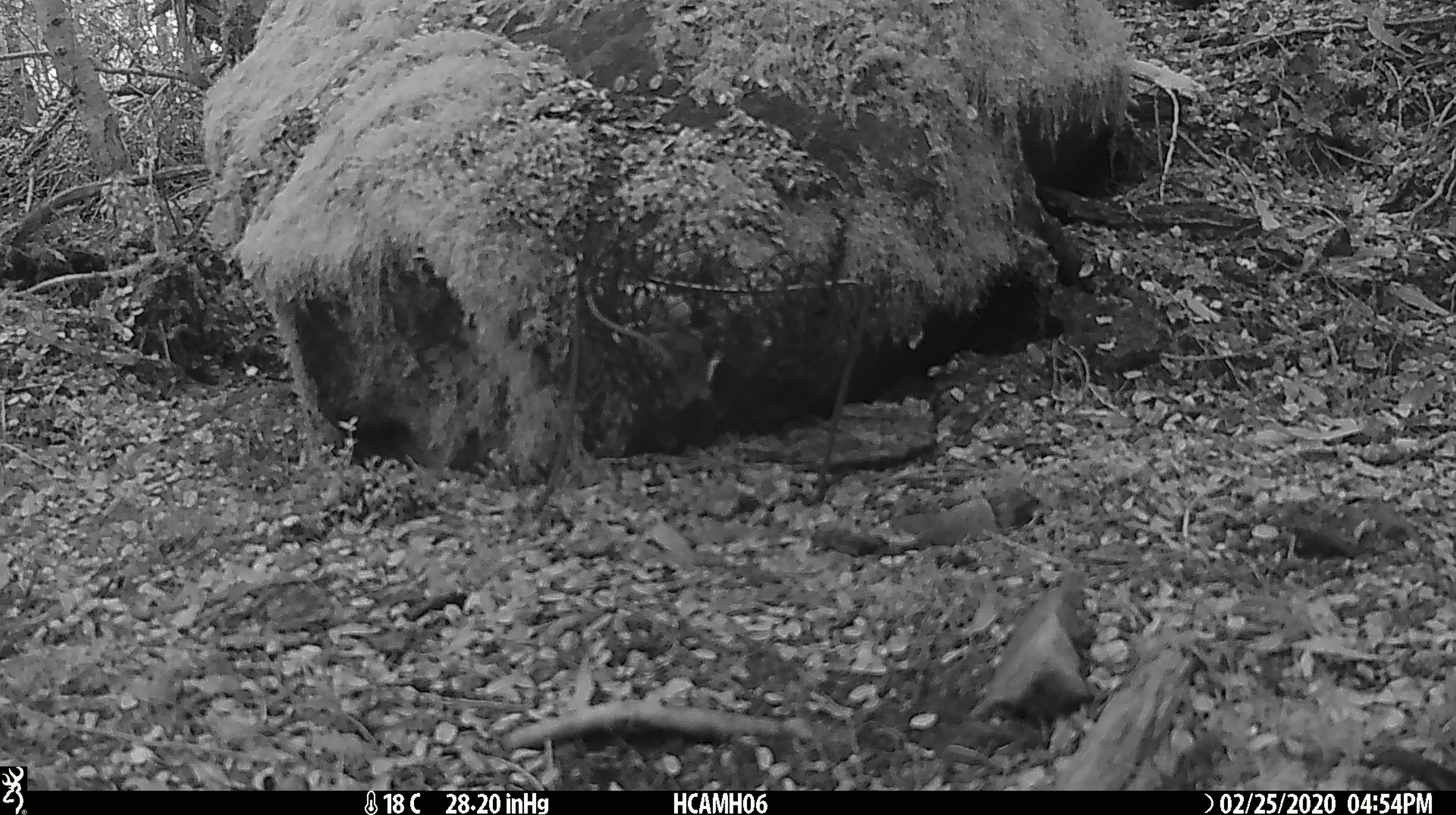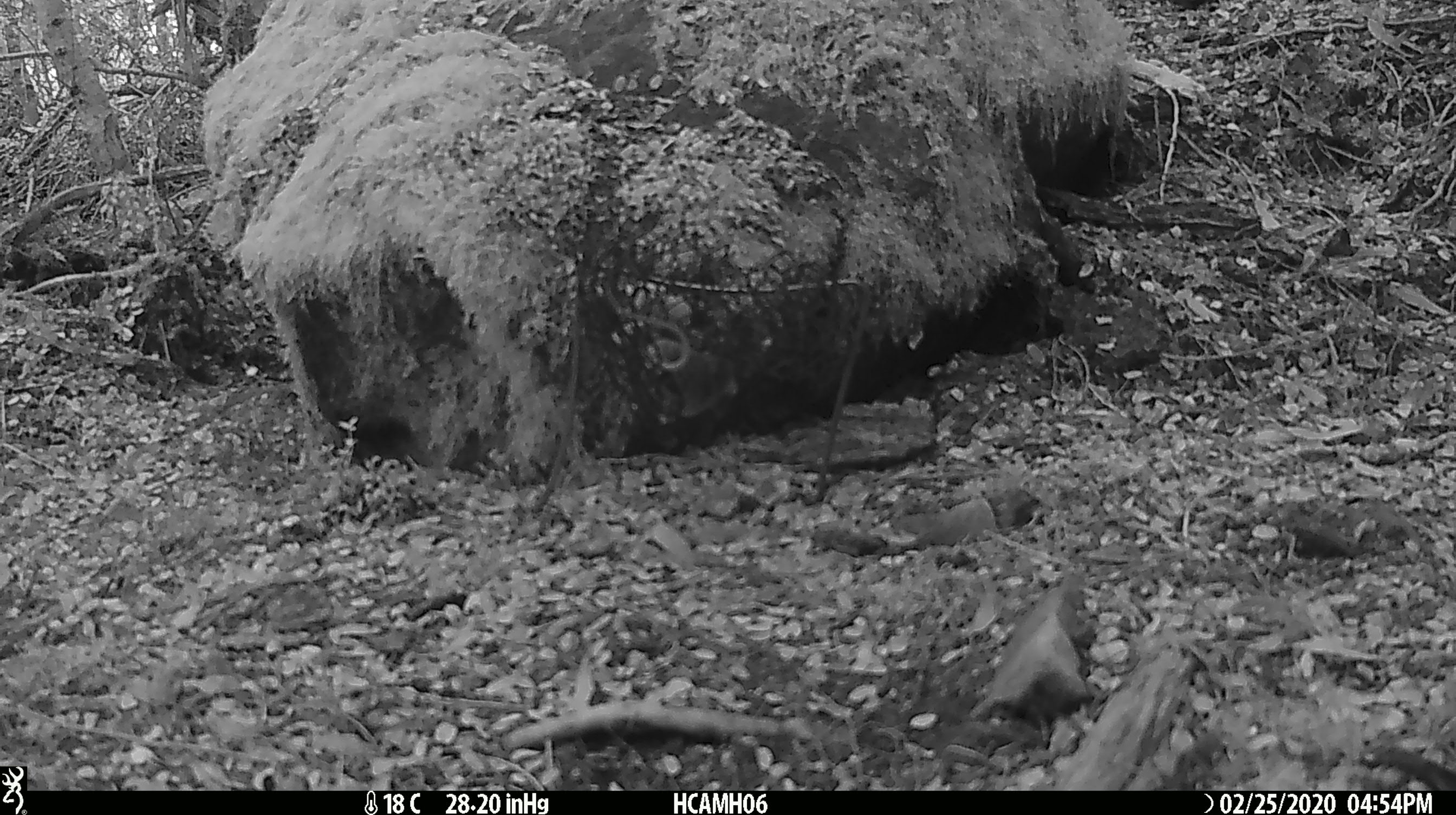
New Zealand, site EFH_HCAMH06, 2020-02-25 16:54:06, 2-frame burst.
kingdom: Animalia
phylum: Chordata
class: Mammalia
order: Rodentia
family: Muridae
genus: Mus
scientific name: Mus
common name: mouse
Mouse (Mus).